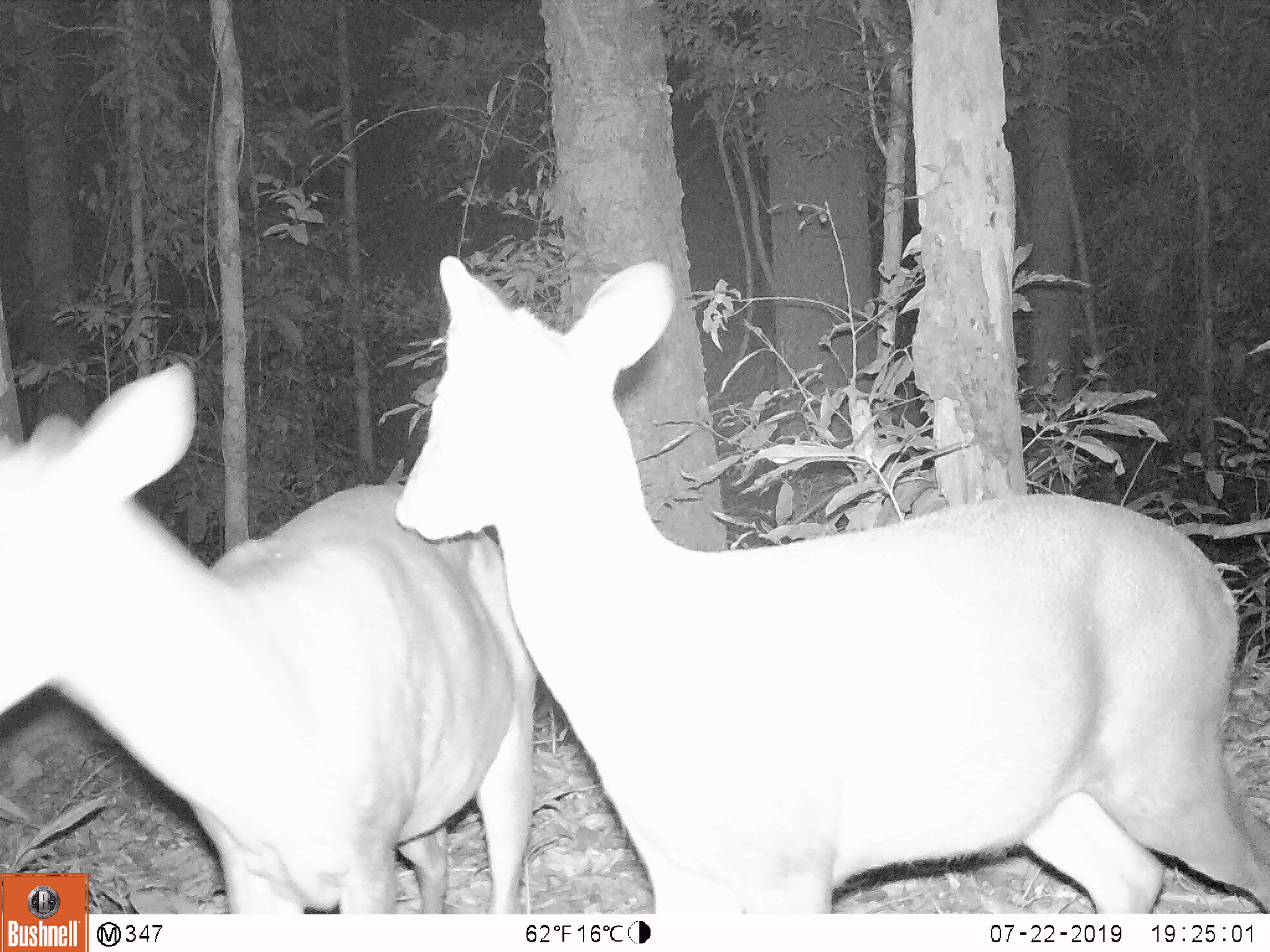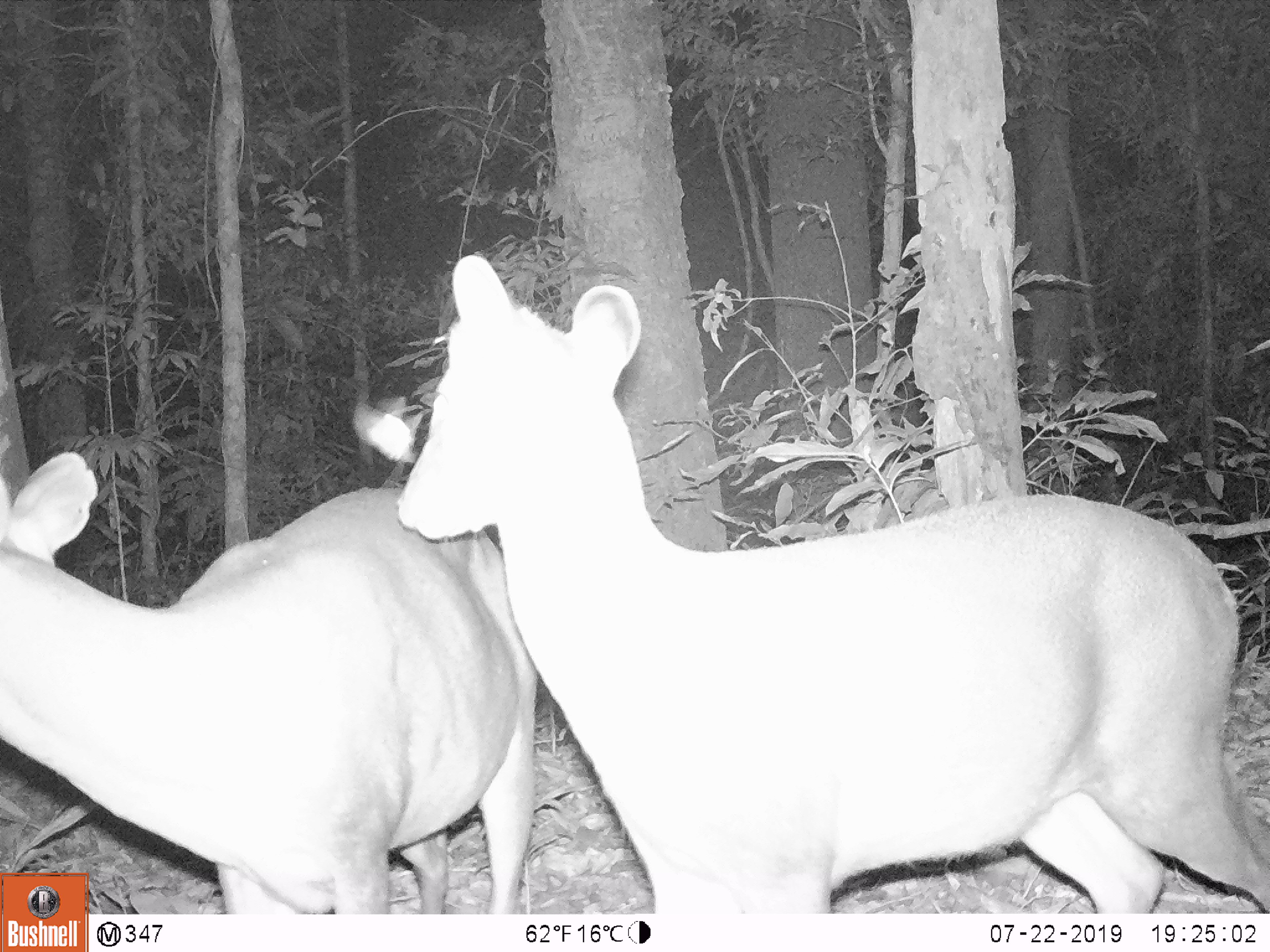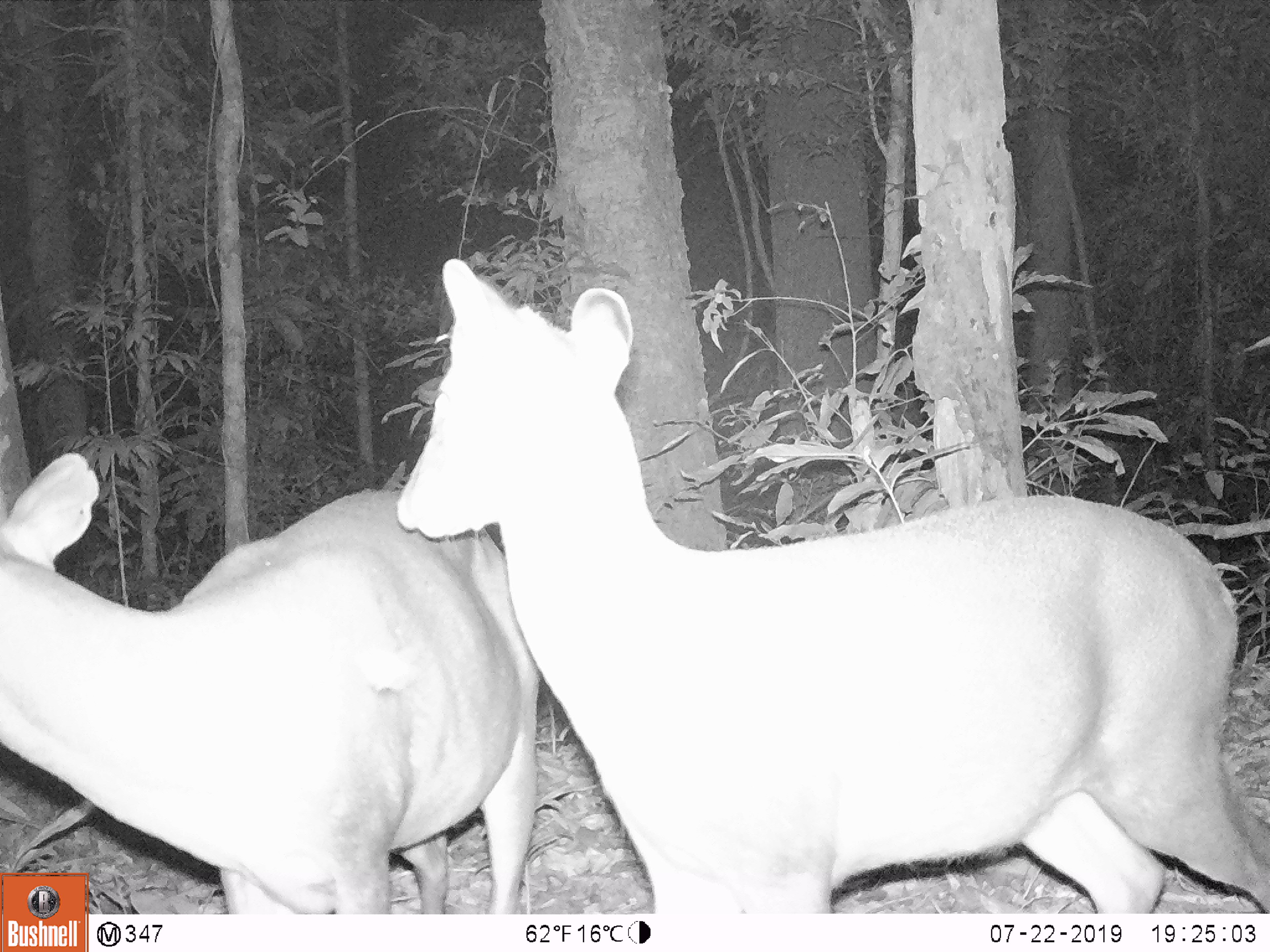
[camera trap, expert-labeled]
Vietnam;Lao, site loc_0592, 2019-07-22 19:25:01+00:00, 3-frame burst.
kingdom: Animalia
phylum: Chordata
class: Mammalia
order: Artiodactyla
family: Cervidae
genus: Muntiacus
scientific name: Muntiacus rooseveltorum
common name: roosevelt's muntjac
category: roosevelts muntjac group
Roosevelts muntjac group (roosevelt's muntjac) (Muntiacus rooseveltorum). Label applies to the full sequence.